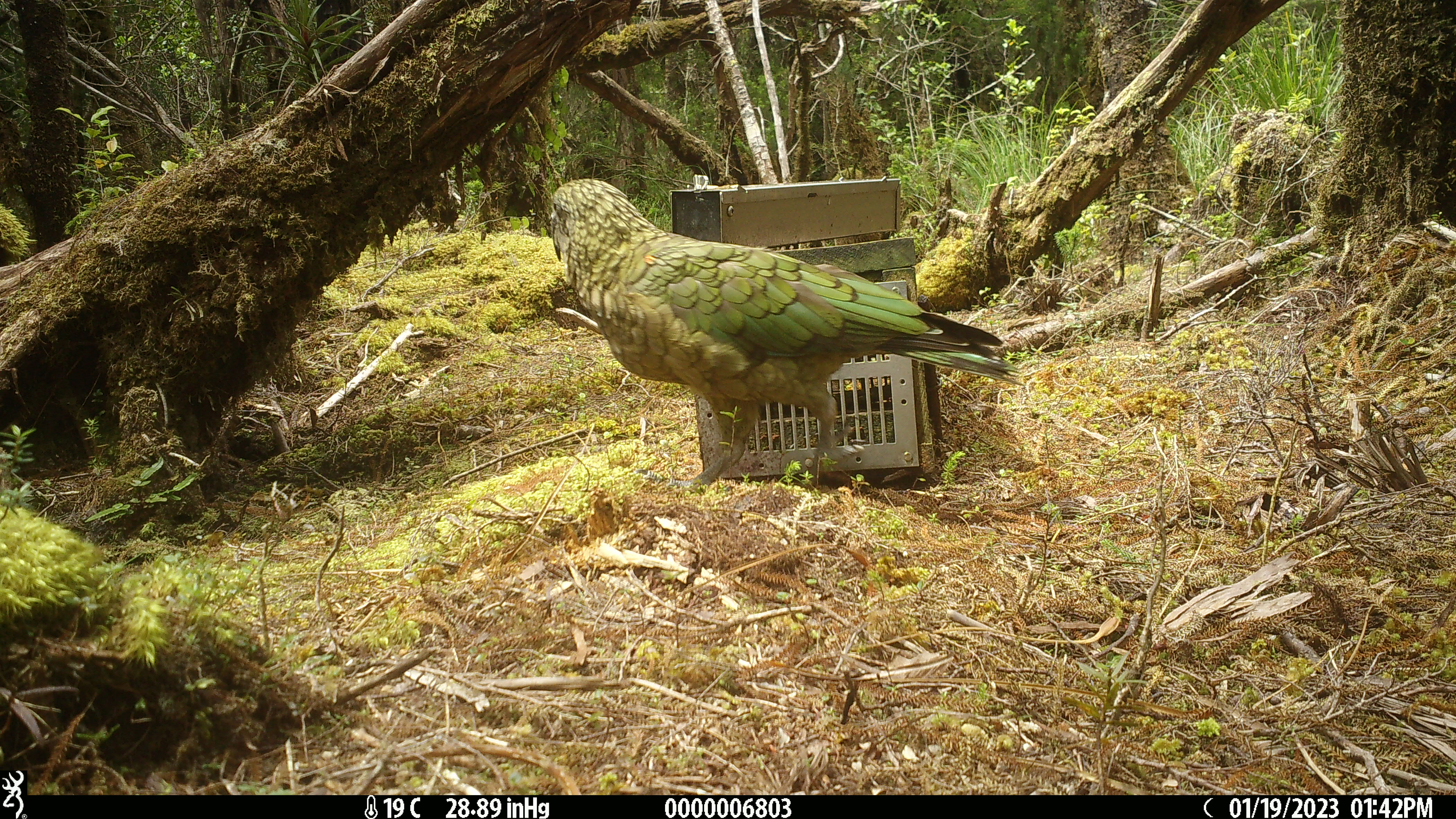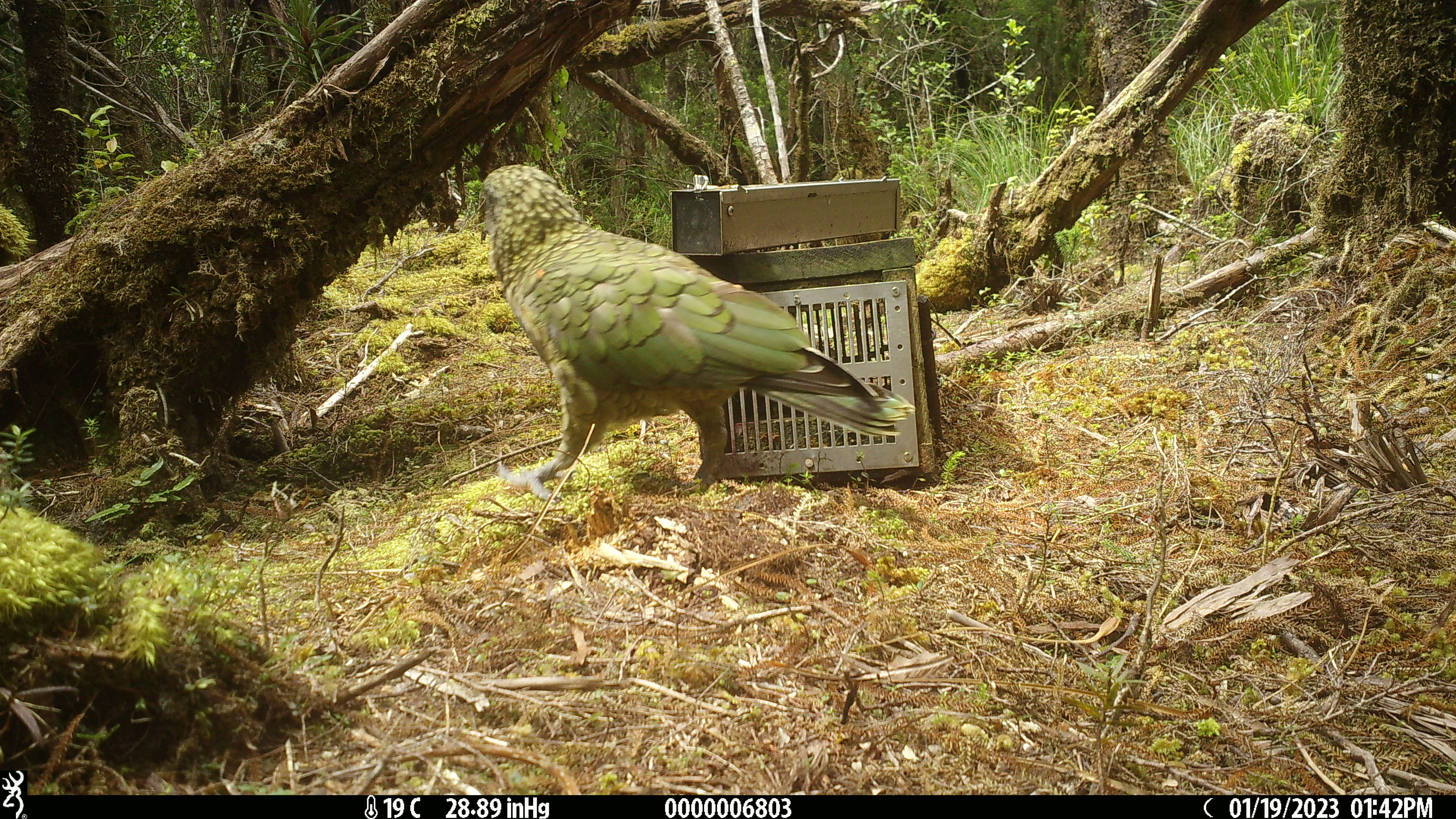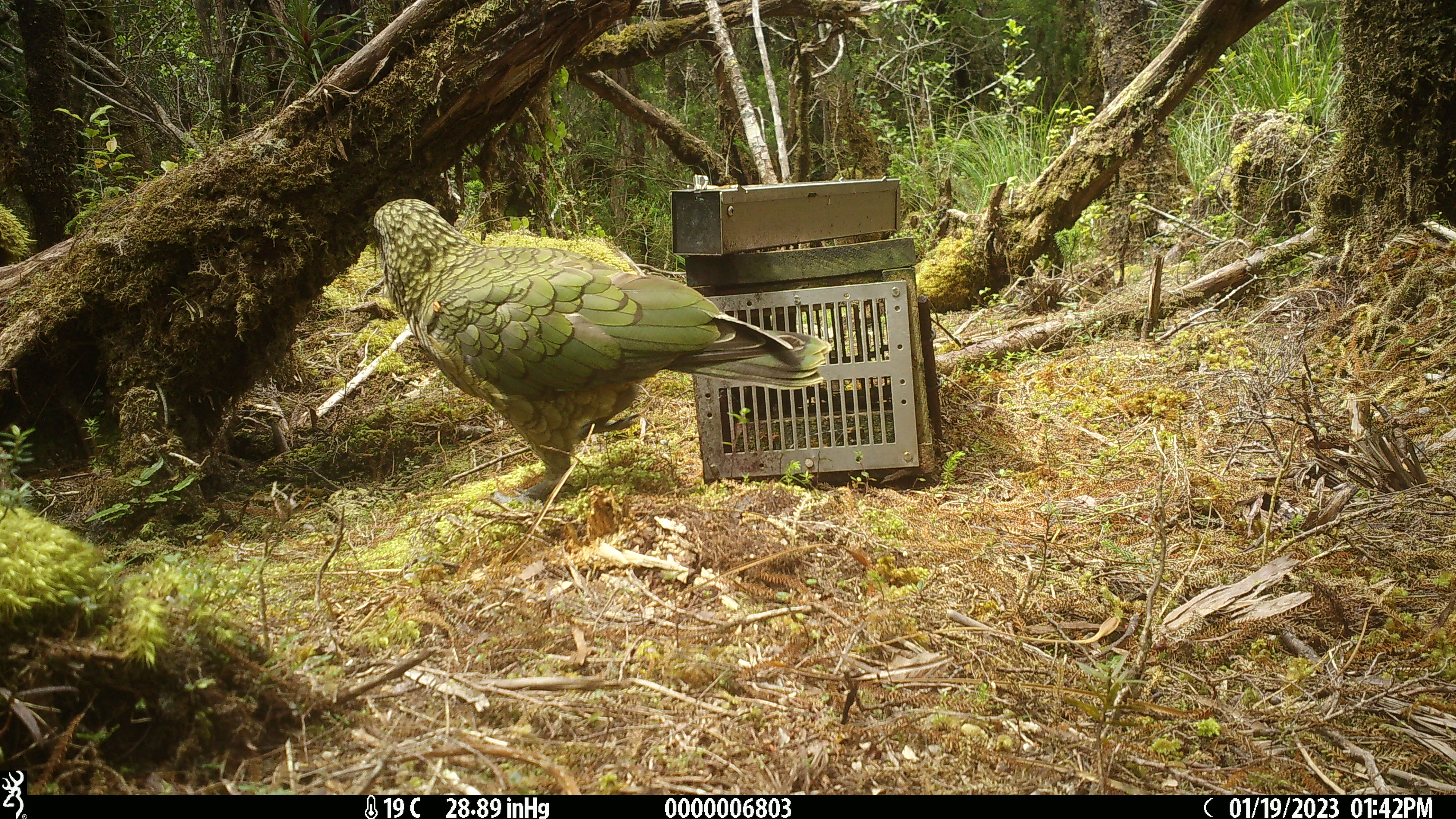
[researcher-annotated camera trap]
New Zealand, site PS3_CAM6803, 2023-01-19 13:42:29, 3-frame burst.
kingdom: Animalia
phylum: Chordata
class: Aves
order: Psittaciformes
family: Strigopidae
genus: Nestor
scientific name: Nestor notabilis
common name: kea